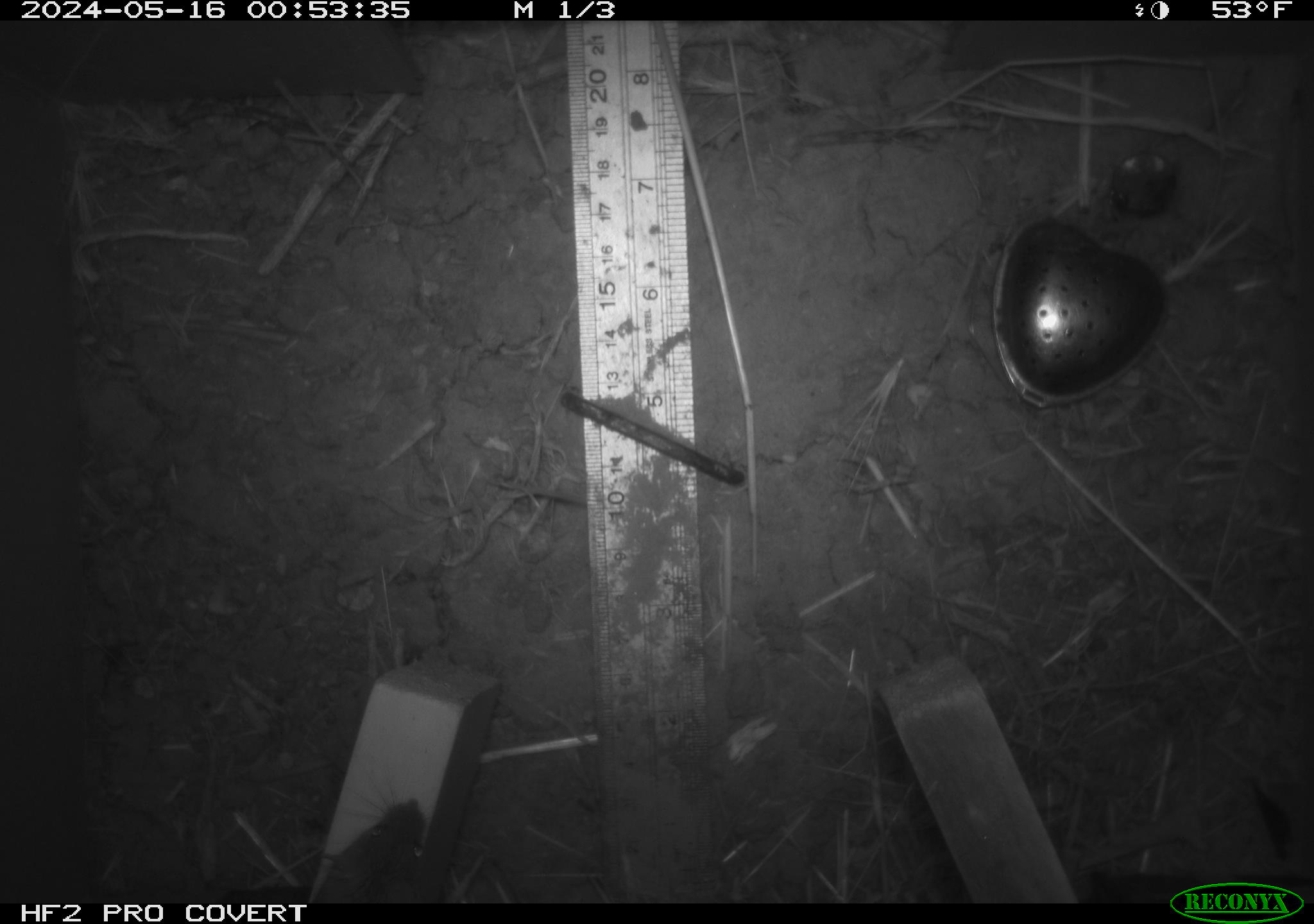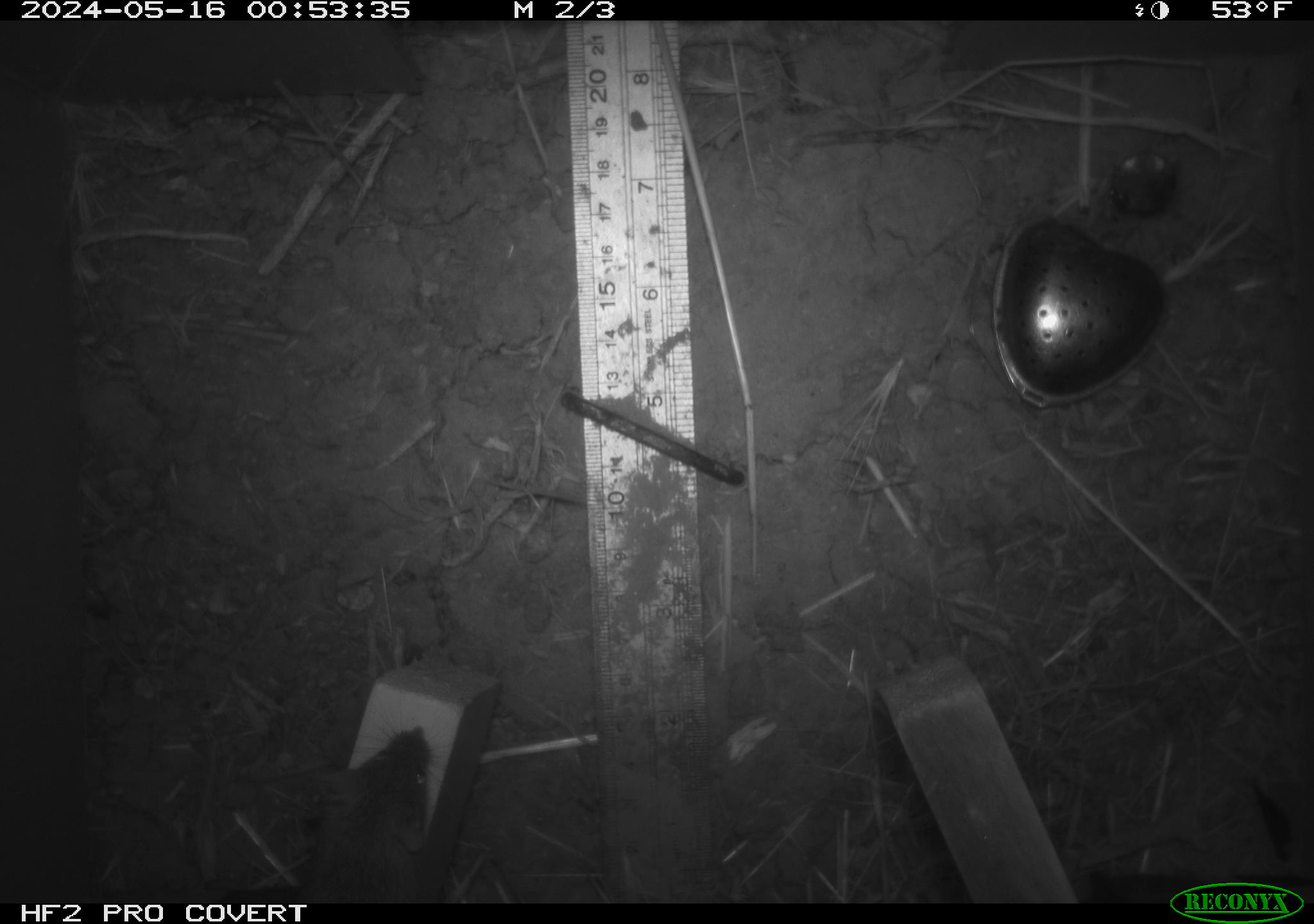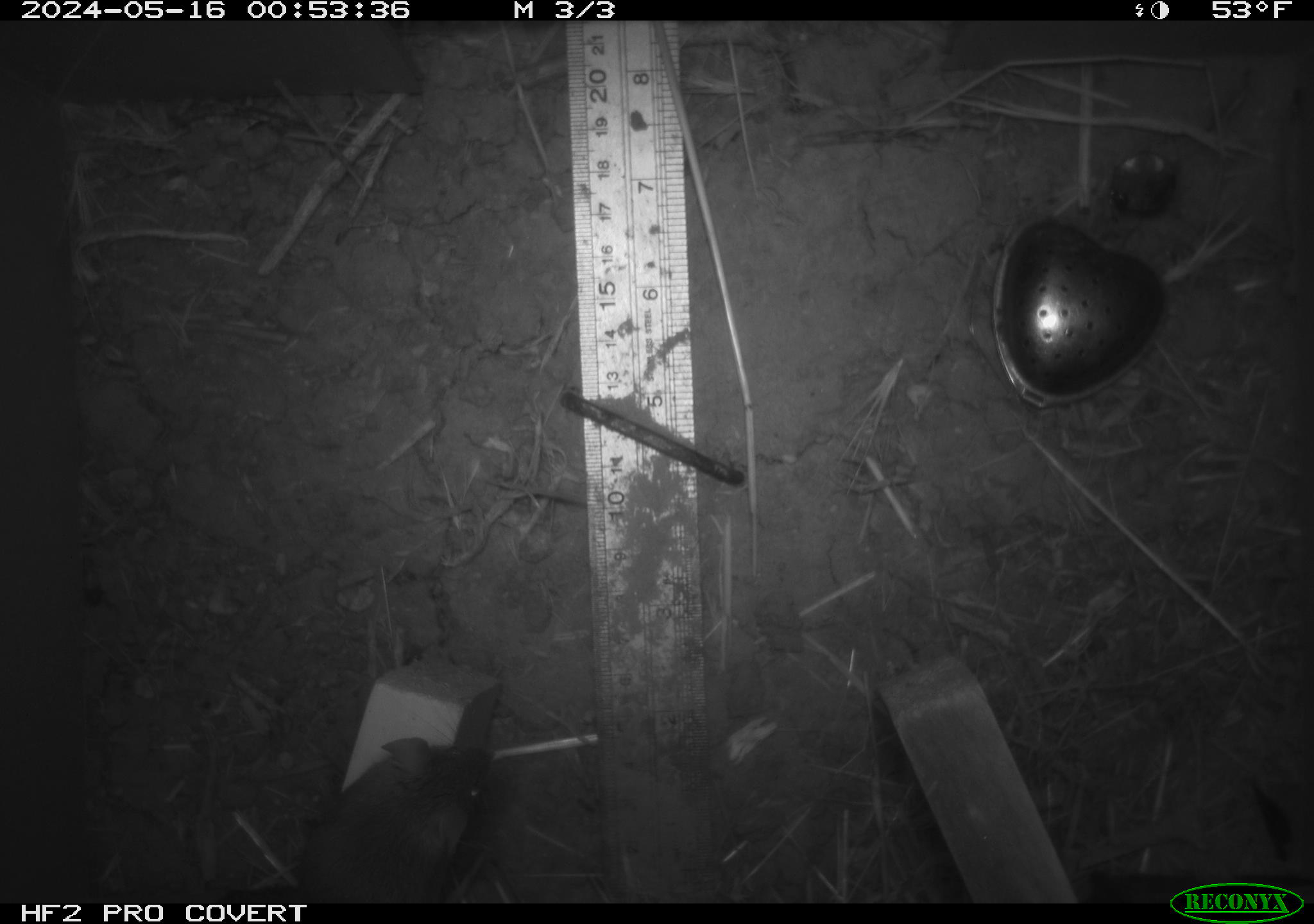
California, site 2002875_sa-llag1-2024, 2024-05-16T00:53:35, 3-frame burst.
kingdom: Animalia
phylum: Chordata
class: Mammalia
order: Rodentia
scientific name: Rodentia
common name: mouse species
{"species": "mouse species (Rodentia)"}